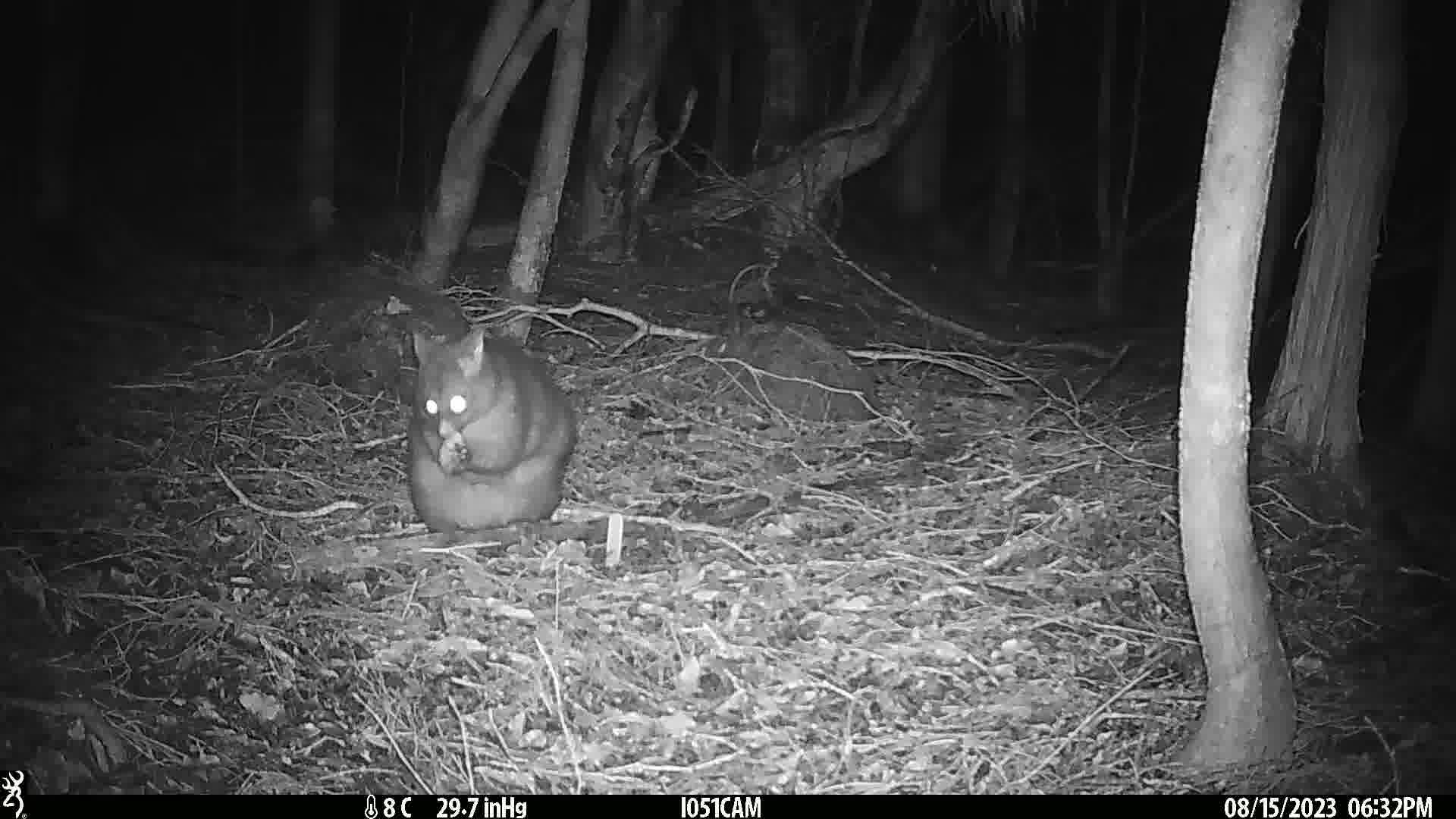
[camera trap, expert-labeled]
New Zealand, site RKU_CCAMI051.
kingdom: Animalia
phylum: Chordata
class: Mammalia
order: Diprotodontia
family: Phalangeridae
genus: Trichosurus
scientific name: Trichosurus vulpecula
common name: common brushtail possum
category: possum